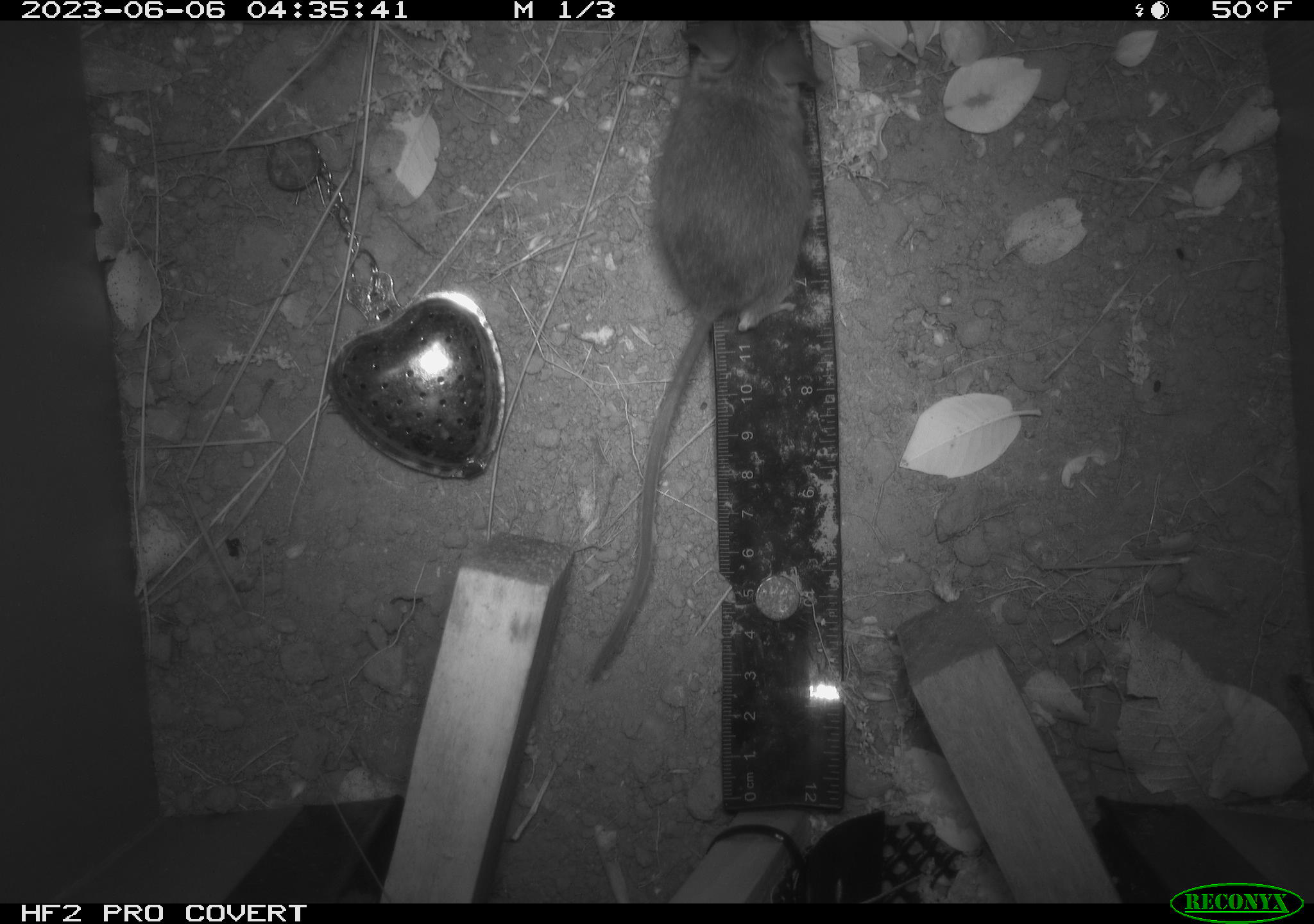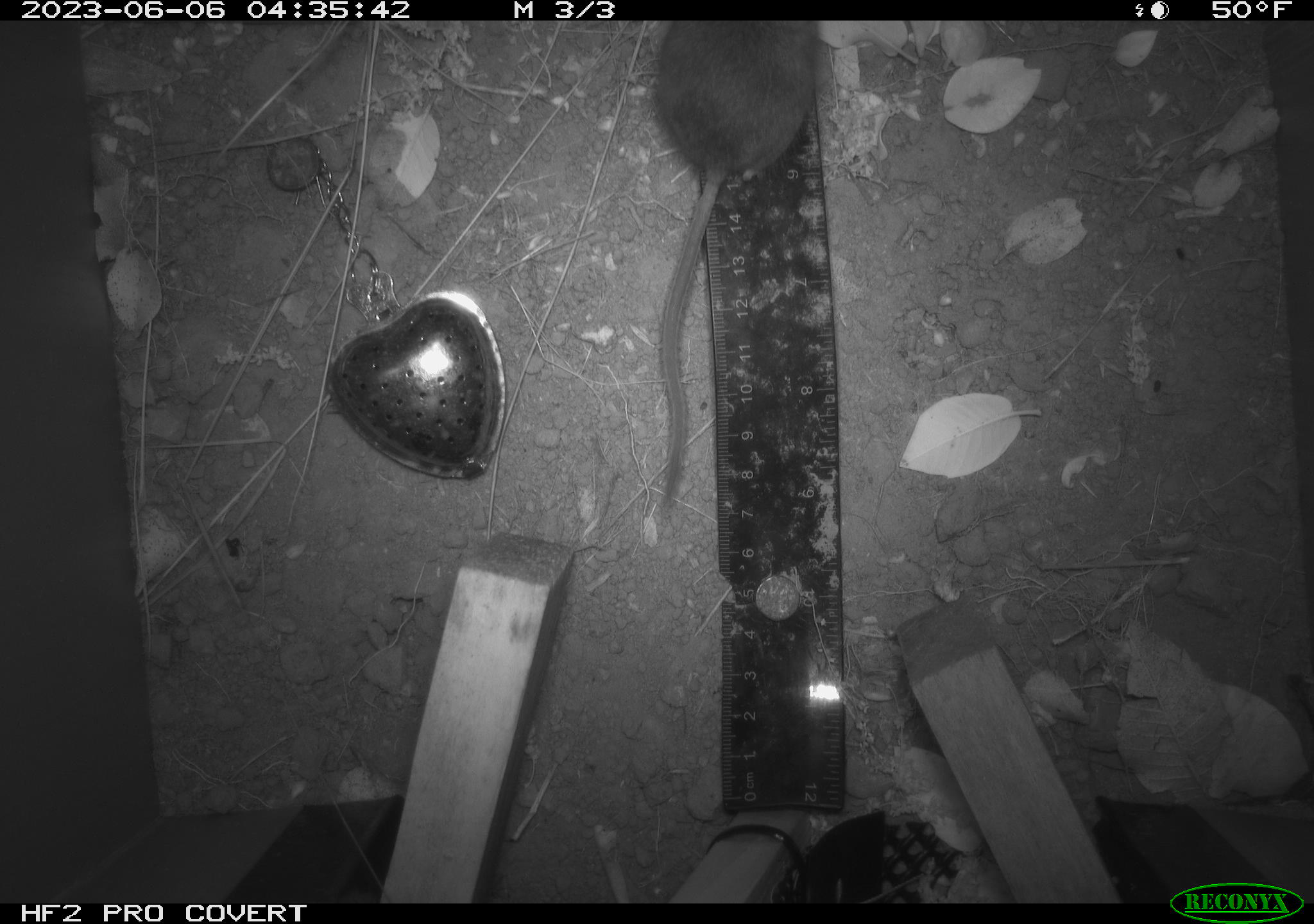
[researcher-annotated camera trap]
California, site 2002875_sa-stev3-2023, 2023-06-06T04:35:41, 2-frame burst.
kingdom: Animalia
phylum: Chordata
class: Mammalia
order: Rodentia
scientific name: Rodentia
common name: mouse species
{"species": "mouse species (Rodentia)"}